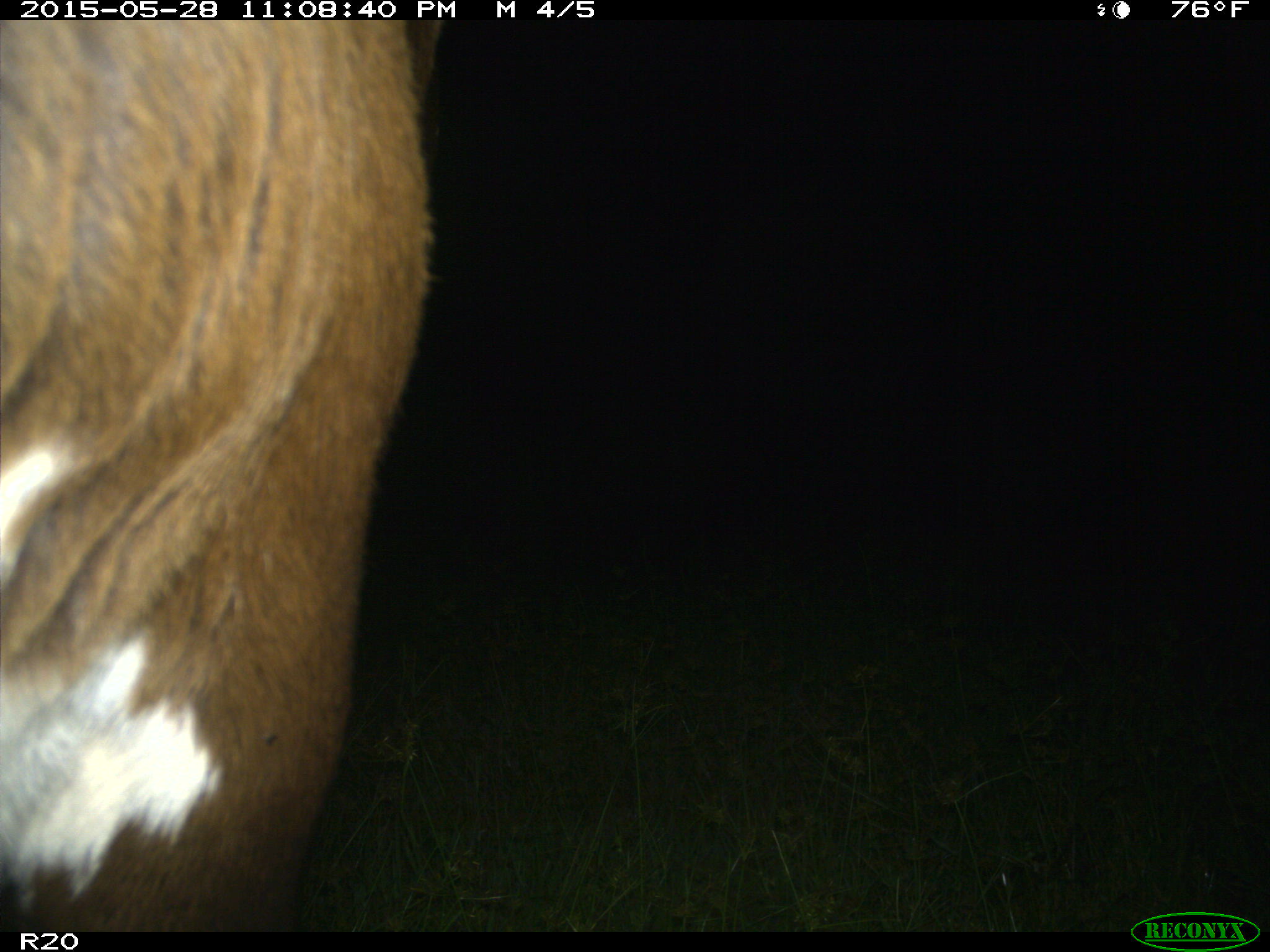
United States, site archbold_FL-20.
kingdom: Animalia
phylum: Chordata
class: Mammalia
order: Artiodactyla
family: Bovidae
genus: Bos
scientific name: Bos taurus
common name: domestic cow